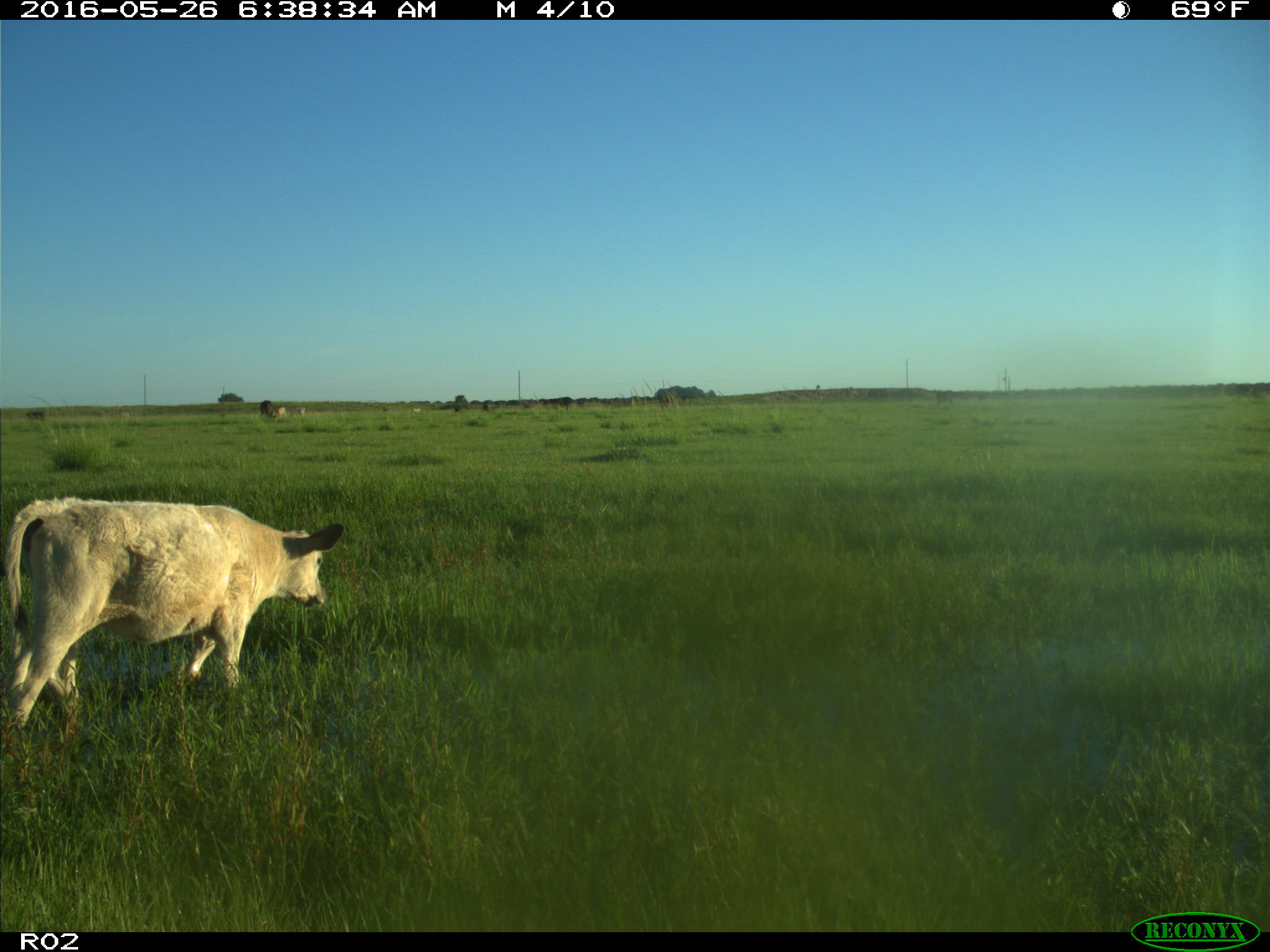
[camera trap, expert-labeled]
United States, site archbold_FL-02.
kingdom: Animalia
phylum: Chordata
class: Mammalia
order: Artiodactyla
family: Bovidae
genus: Bos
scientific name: Bos taurus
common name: domestic cow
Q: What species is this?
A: Bos taurus (domestic cow).